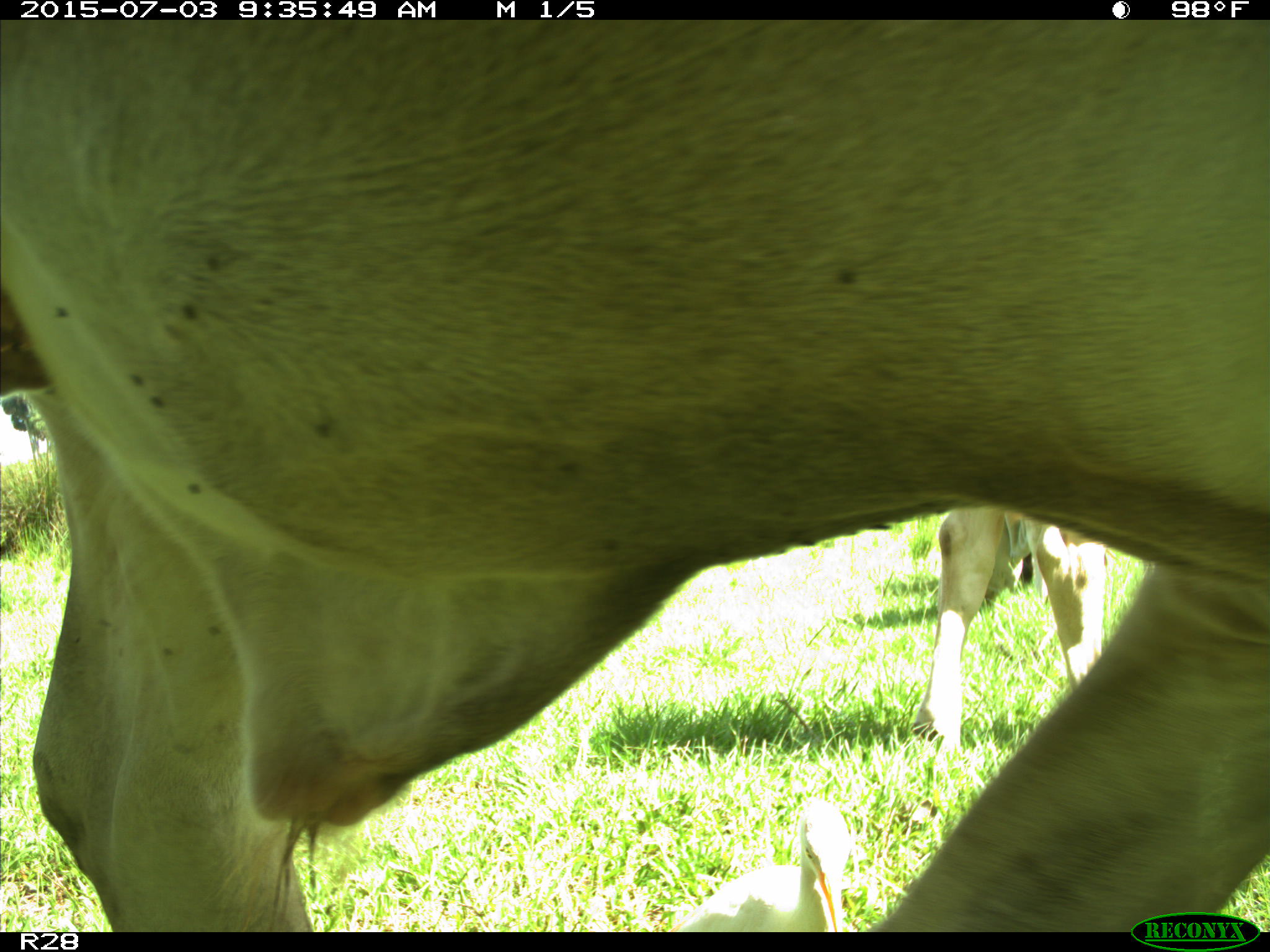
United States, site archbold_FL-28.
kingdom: Animalia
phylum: Chordata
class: Mammalia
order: Artiodactyla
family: Bovidae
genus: Bos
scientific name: Bos taurus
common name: domestic cow